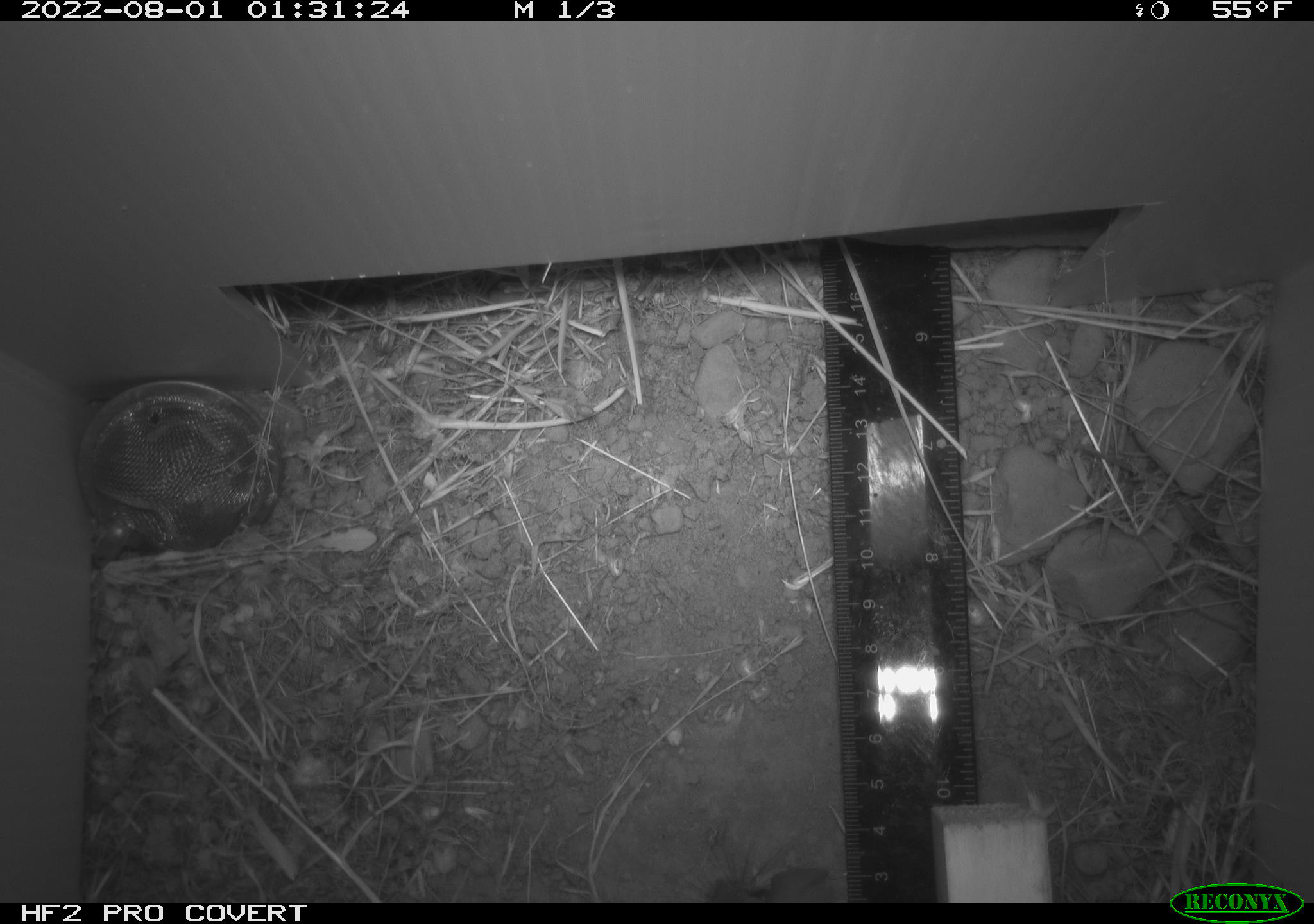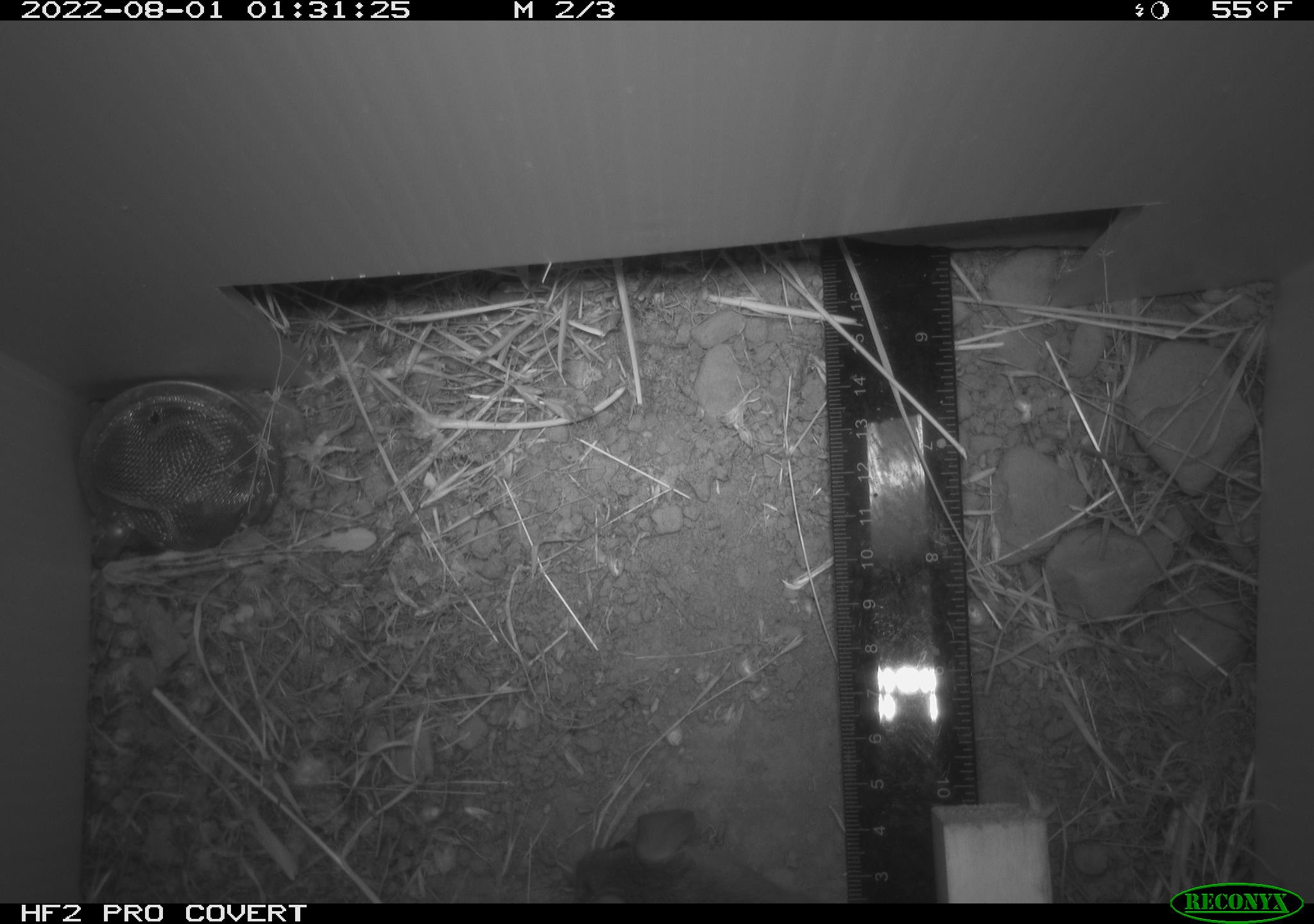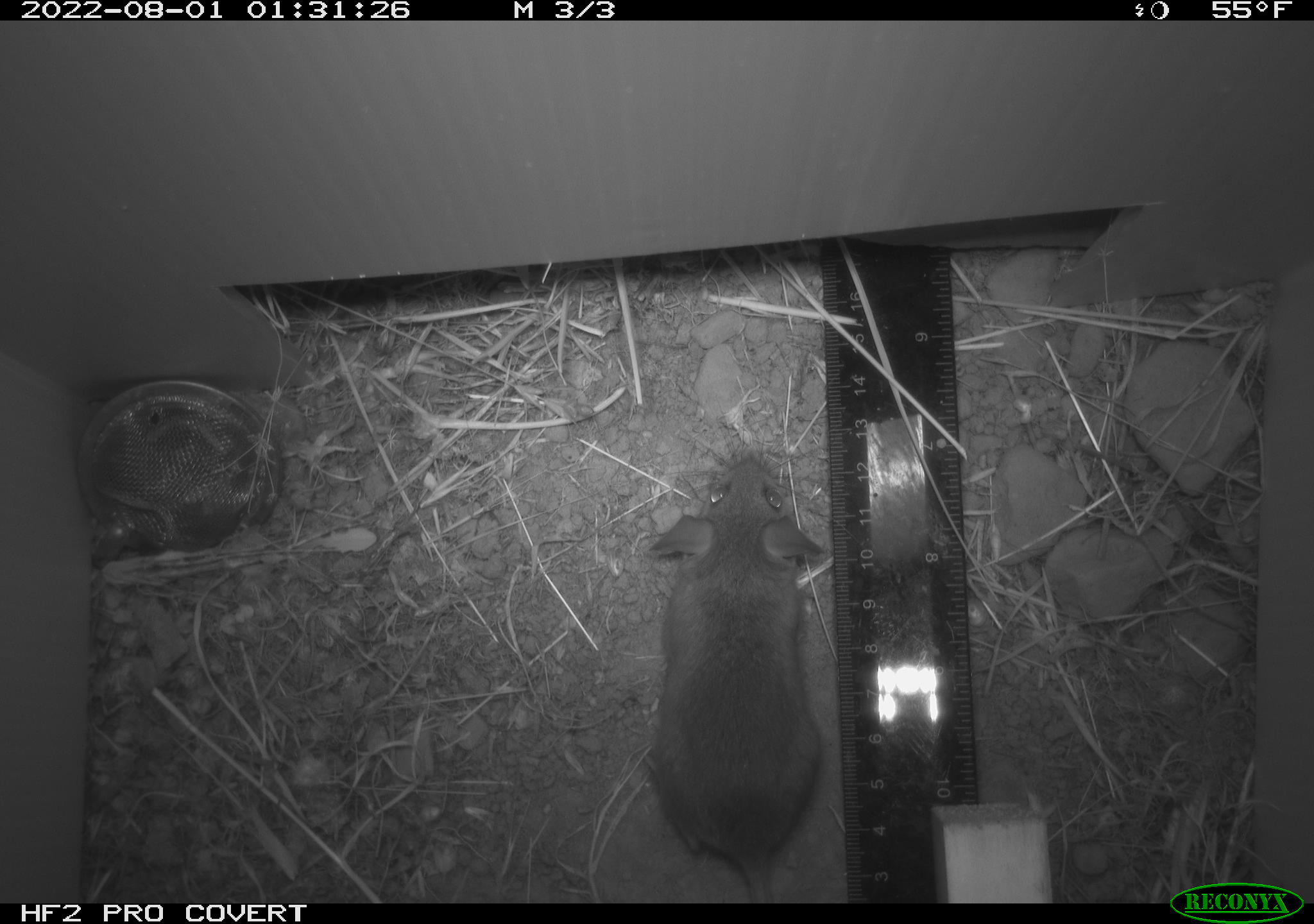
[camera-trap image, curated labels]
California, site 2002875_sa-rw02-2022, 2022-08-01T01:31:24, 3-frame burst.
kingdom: Animalia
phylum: Chordata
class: Mammalia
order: Rodentia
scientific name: Rodentia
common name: mouse species